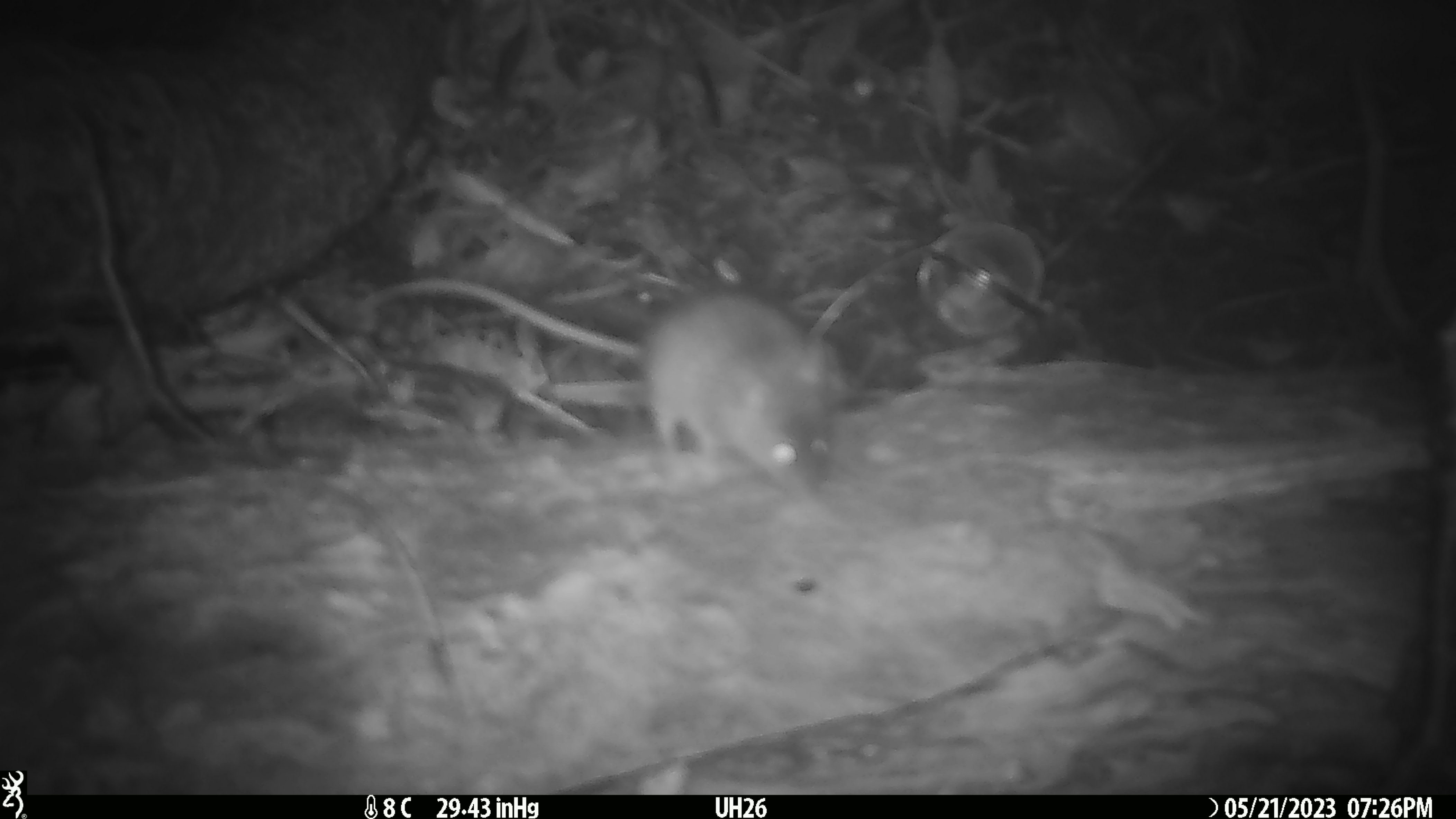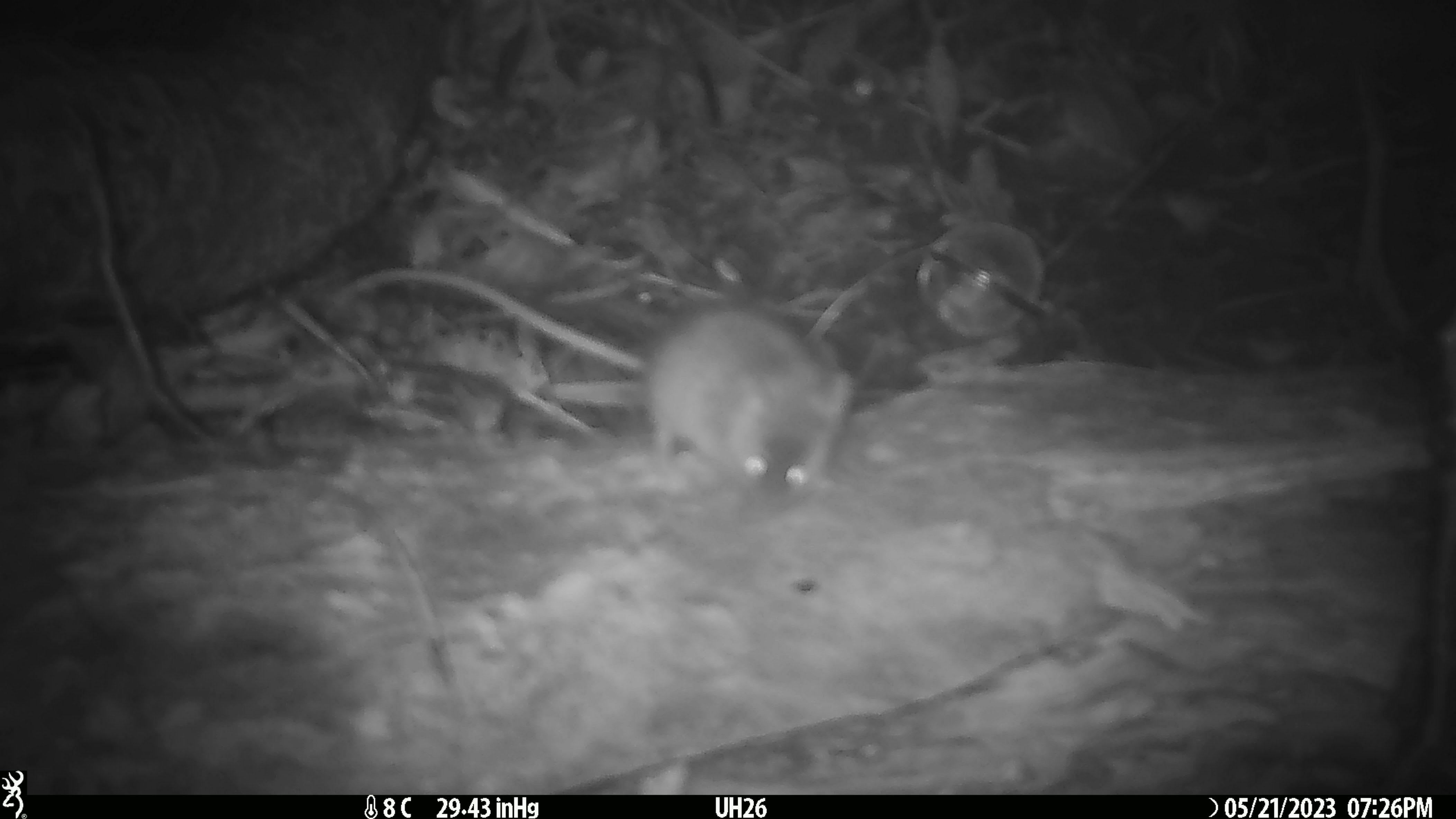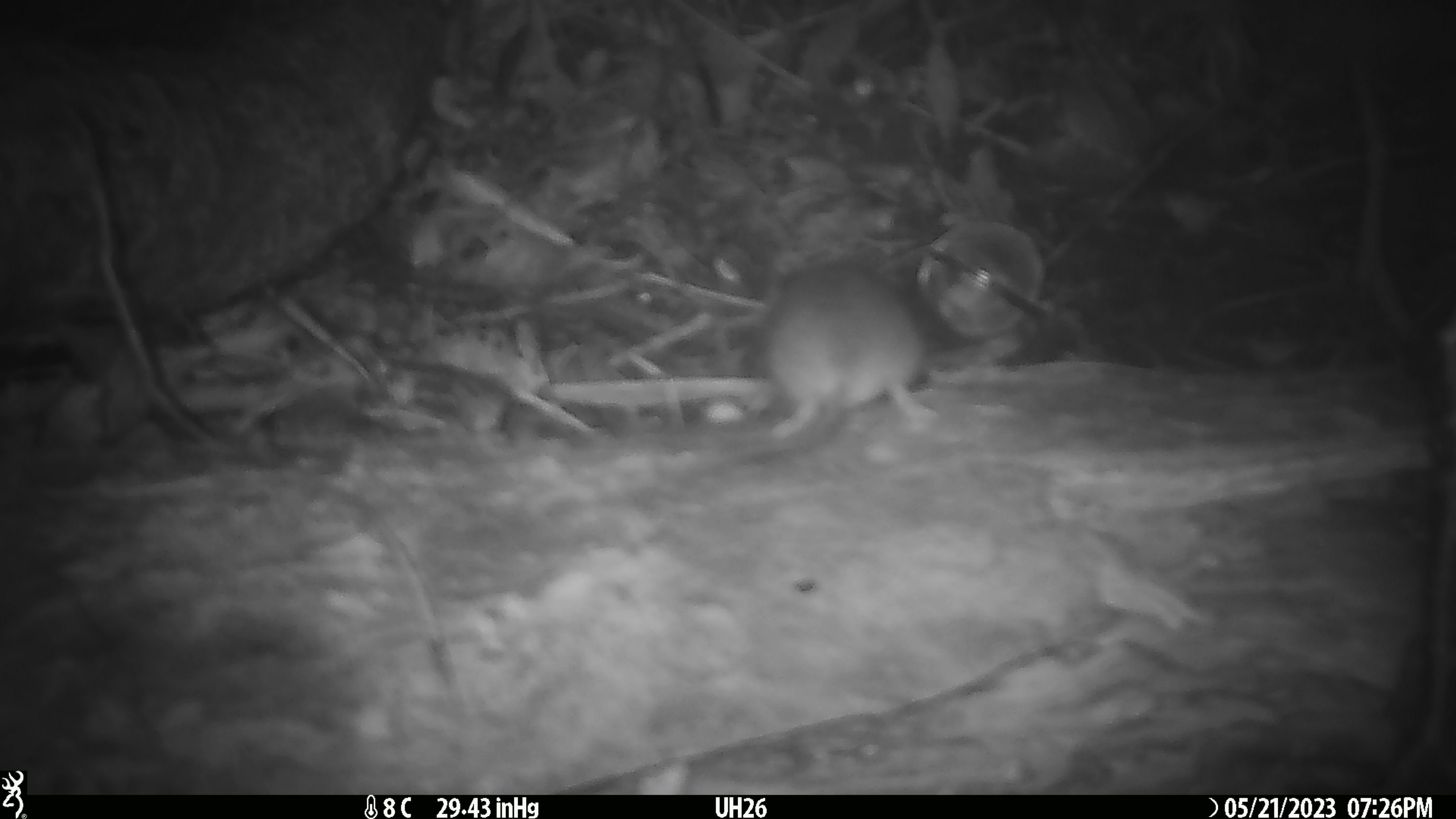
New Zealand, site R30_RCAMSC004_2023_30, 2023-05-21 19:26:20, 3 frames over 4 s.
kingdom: Animalia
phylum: Chordata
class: Mammalia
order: Rodentia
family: Muridae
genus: Mus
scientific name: Mus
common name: mouse